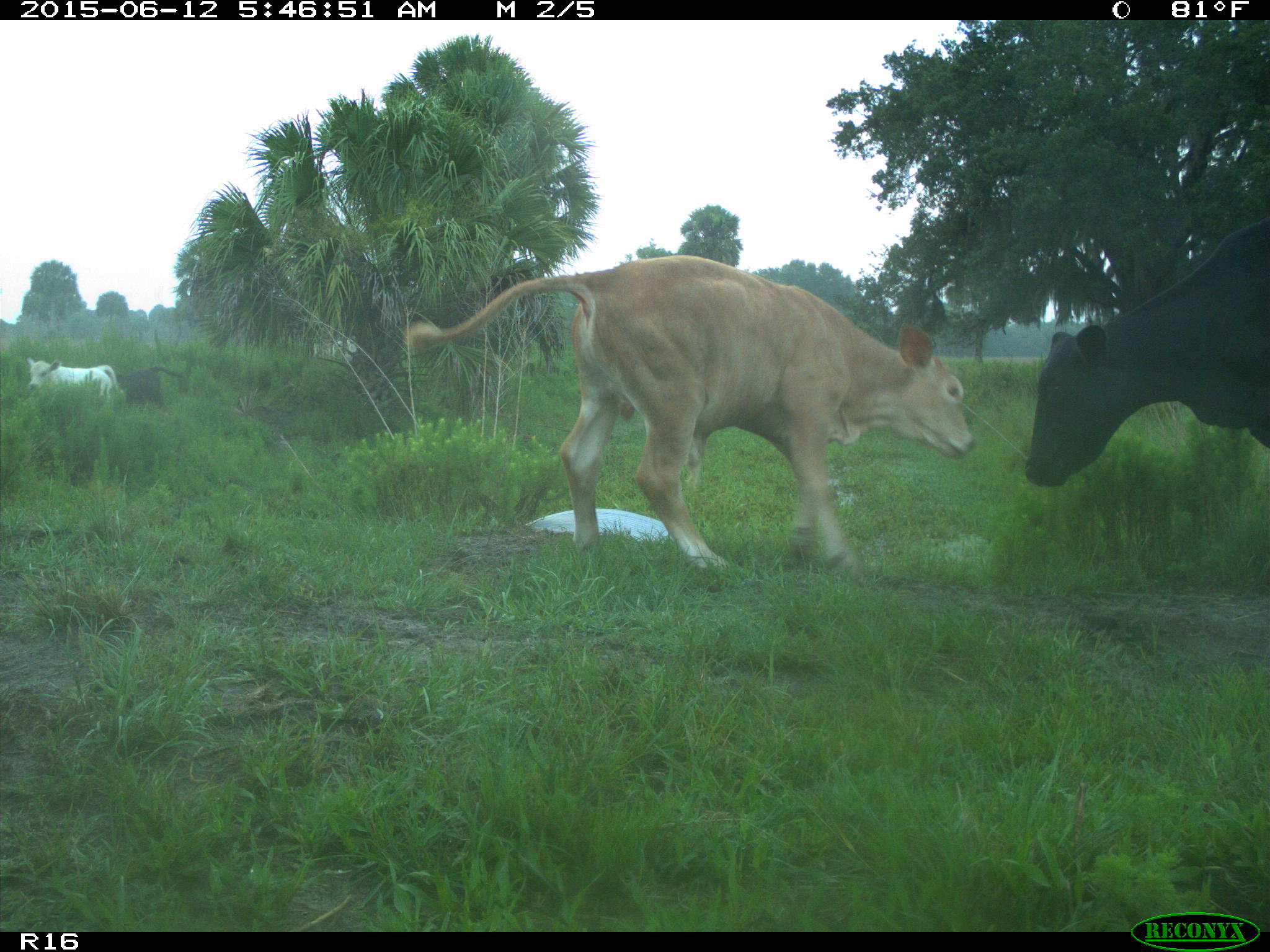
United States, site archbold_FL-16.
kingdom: Animalia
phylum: Chordata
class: Mammalia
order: Artiodactyla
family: Bovidae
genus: Bos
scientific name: Bos taurus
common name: domestic cow